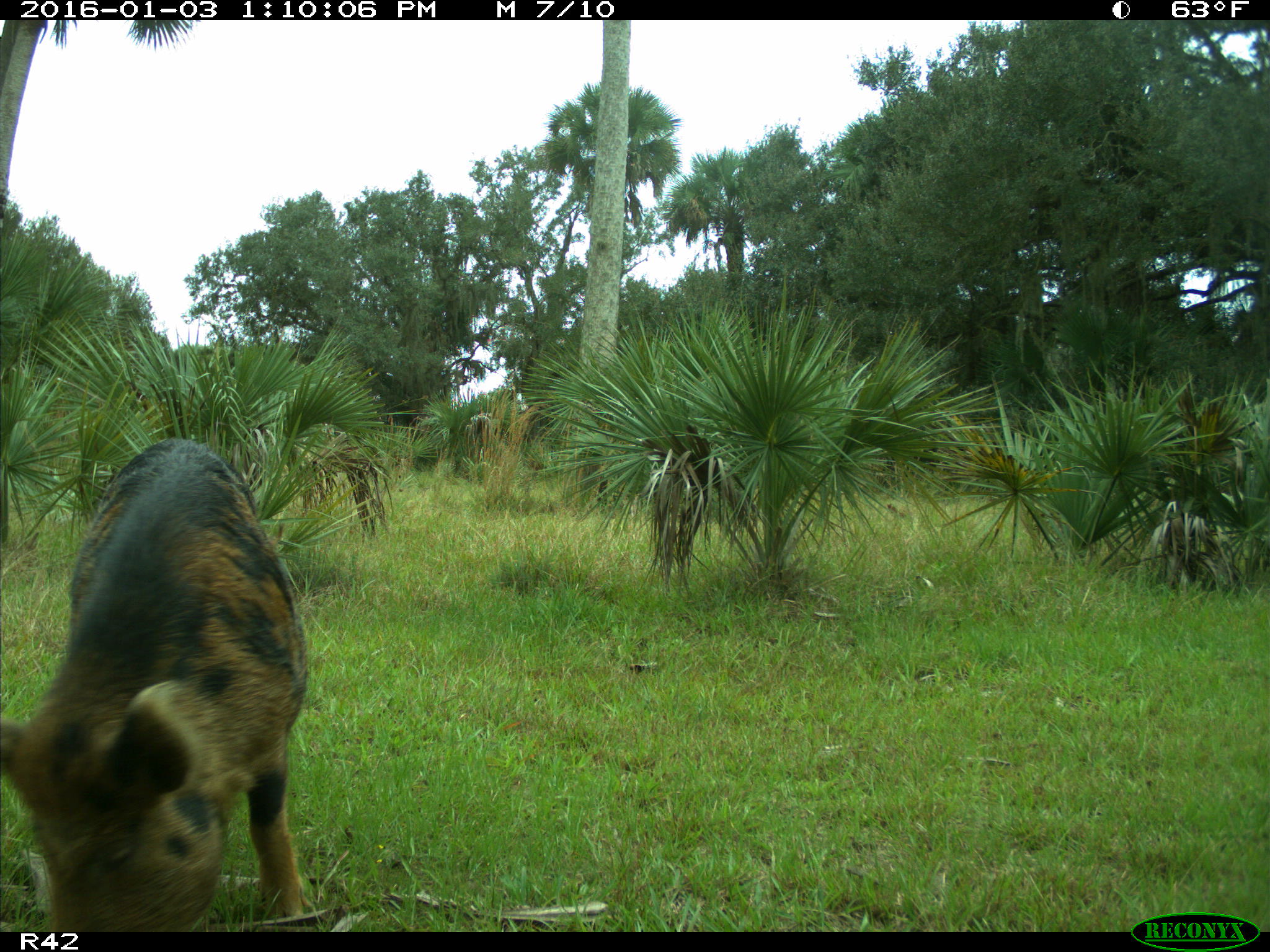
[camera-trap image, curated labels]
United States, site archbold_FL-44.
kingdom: Animalia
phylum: Chordata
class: Mammalia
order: Artiodactyla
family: Suidae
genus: Sus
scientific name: Sus scrofa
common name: wild boar